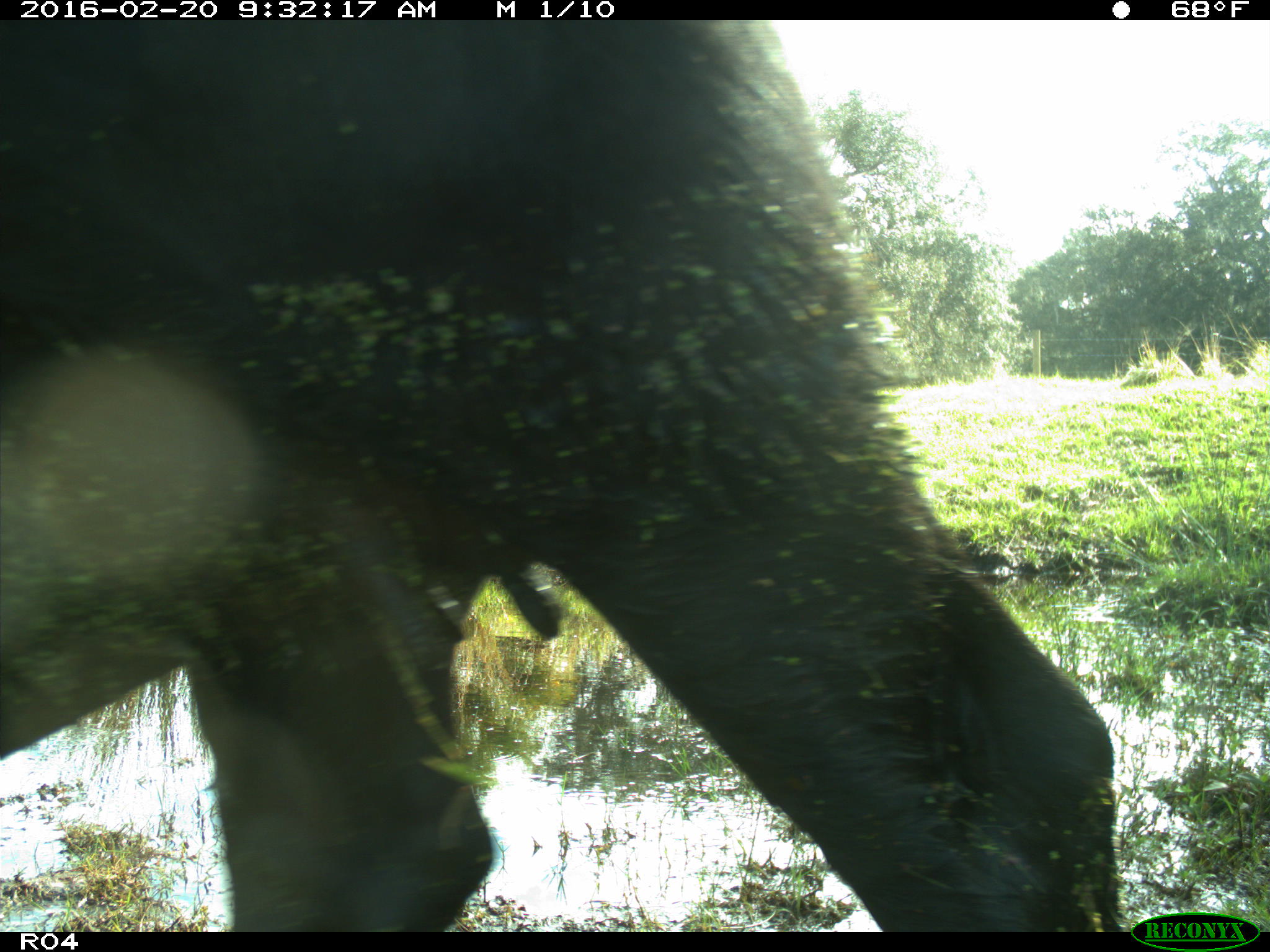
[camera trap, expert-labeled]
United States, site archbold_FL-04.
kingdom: Animalia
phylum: Chordata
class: Mammalia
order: Artiodactyla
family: Bovidae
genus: Bos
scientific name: Bos taurus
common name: domestic cow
Bos taurus (domestic cow).